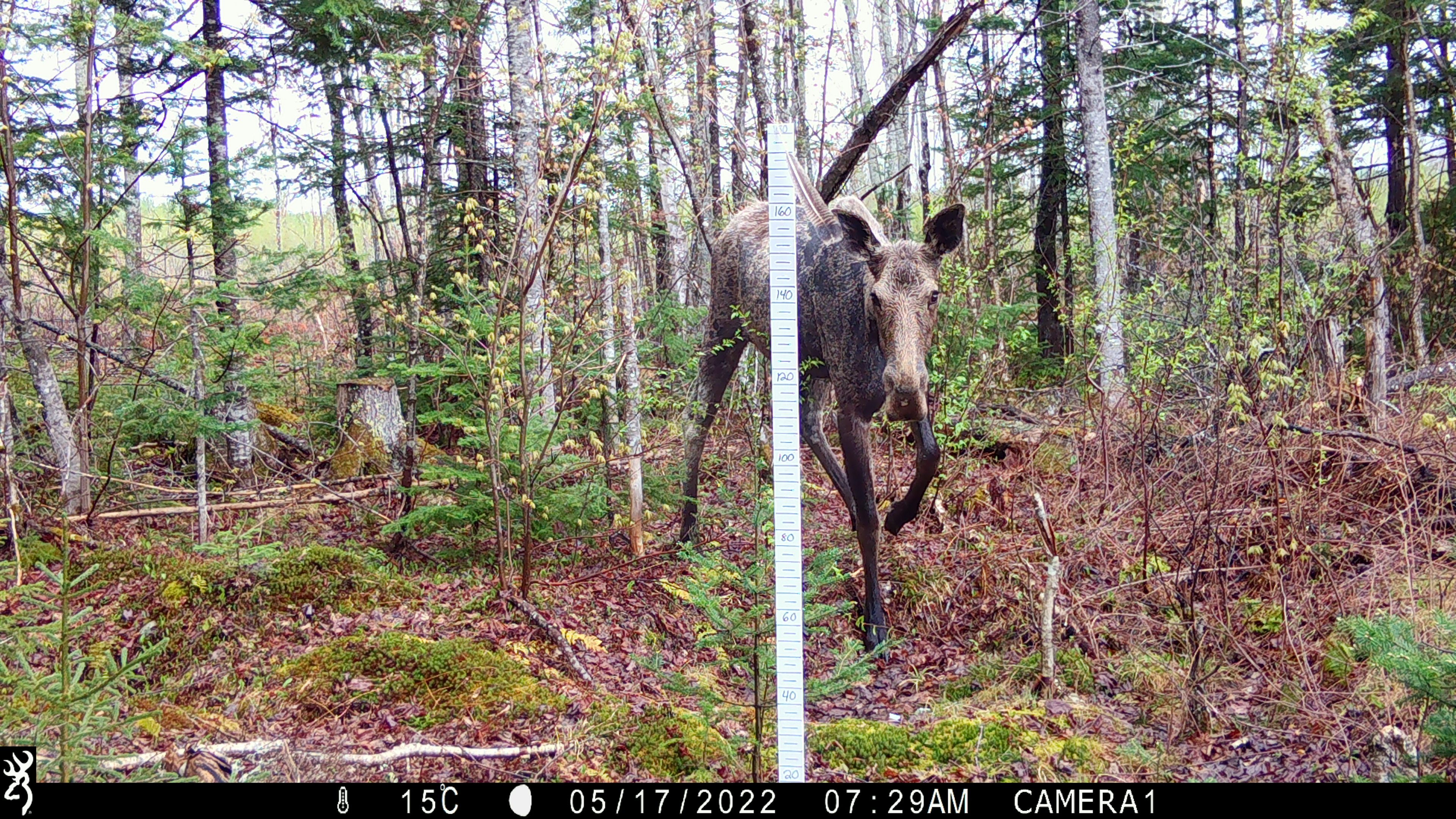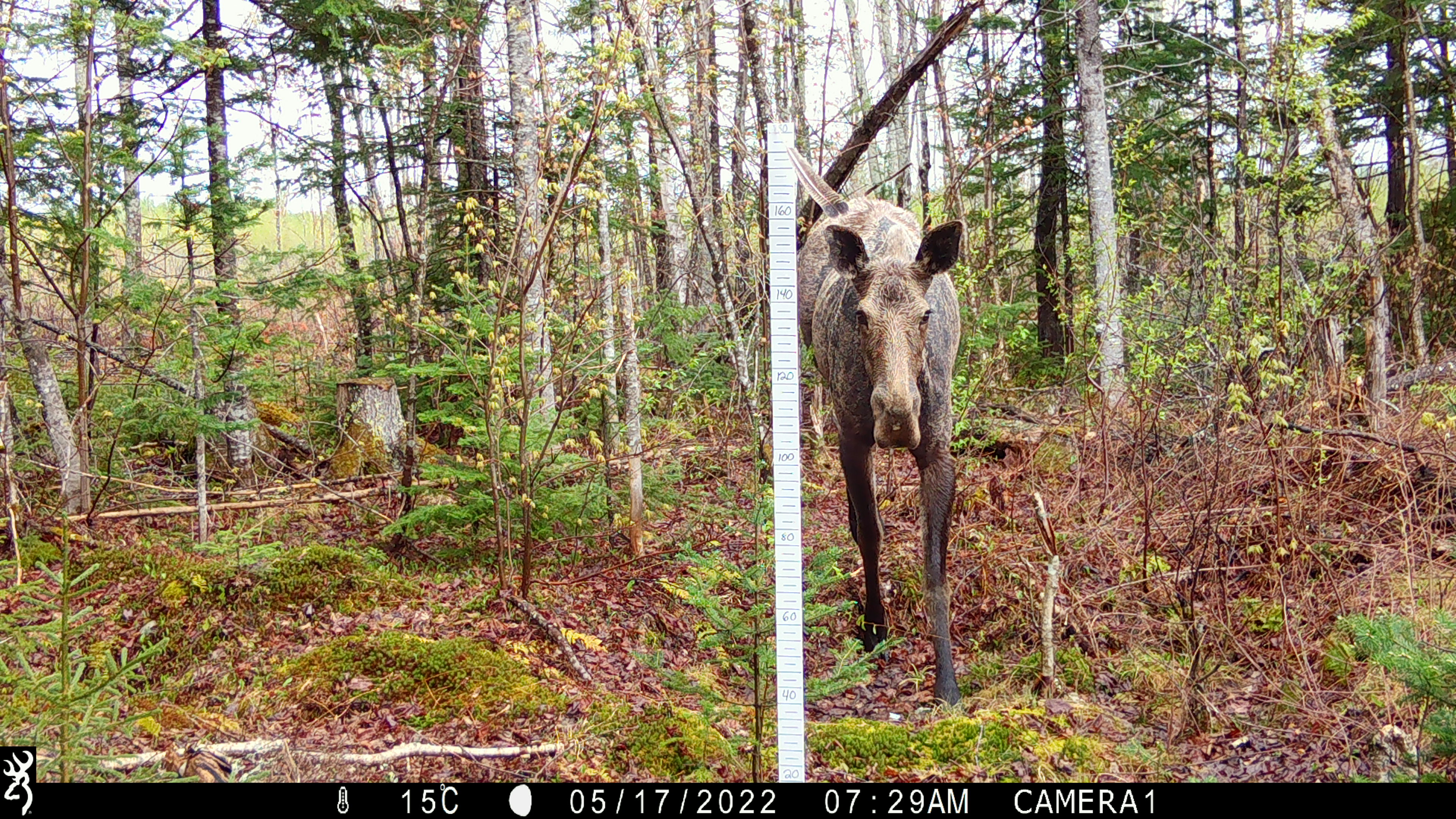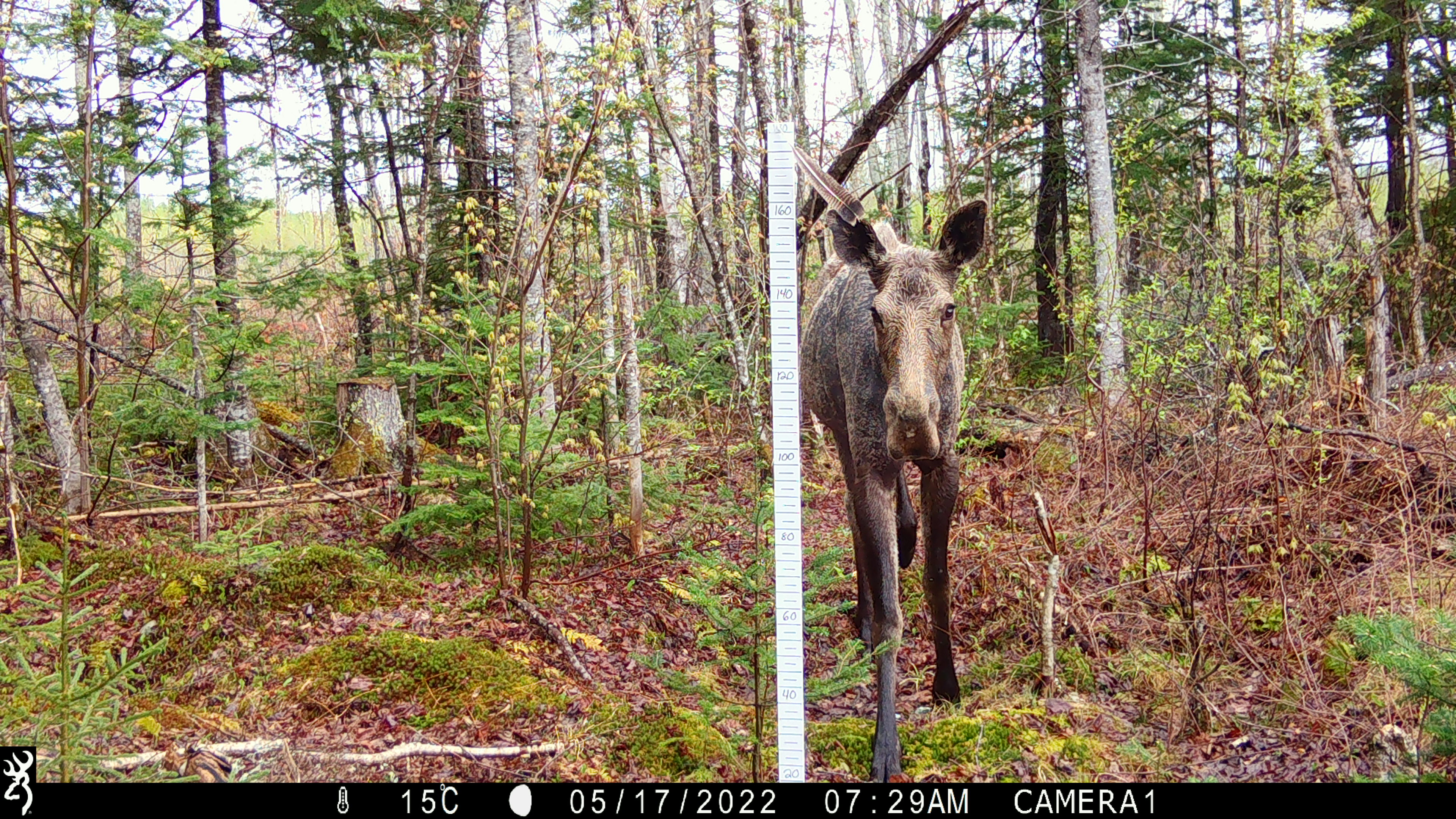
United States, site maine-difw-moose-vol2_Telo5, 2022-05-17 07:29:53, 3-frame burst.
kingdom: Animalia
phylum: Chordata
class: Mammalia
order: Artiodactyla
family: Cervidae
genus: Alces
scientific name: Alces alces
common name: moose